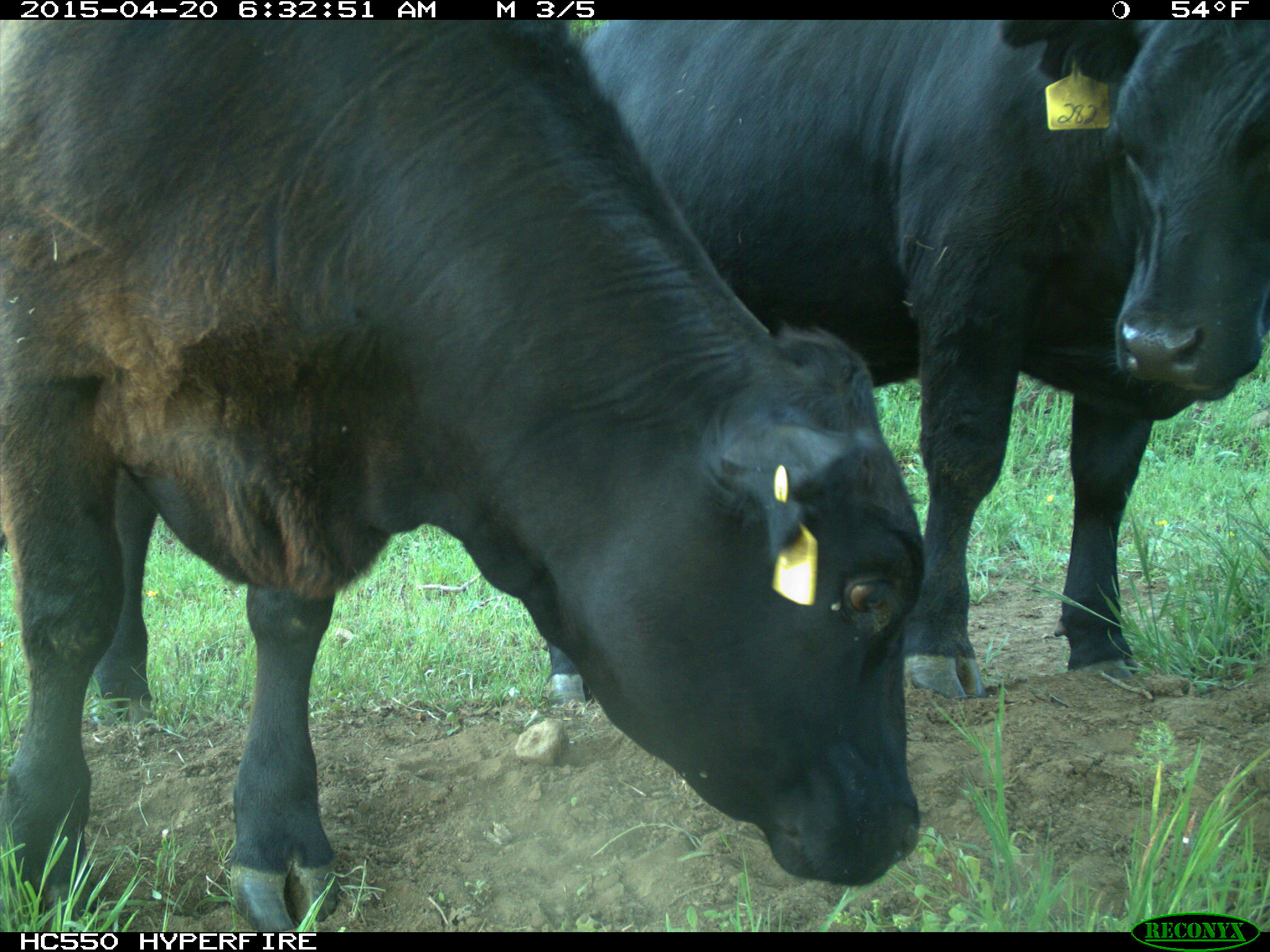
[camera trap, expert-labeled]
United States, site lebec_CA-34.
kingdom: Animalia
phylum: Chordata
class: Mammalia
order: Artiodactyla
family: Bovidae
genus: Bos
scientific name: Bos taurus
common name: domestic cow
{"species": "Bos taurus (domestic cow)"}